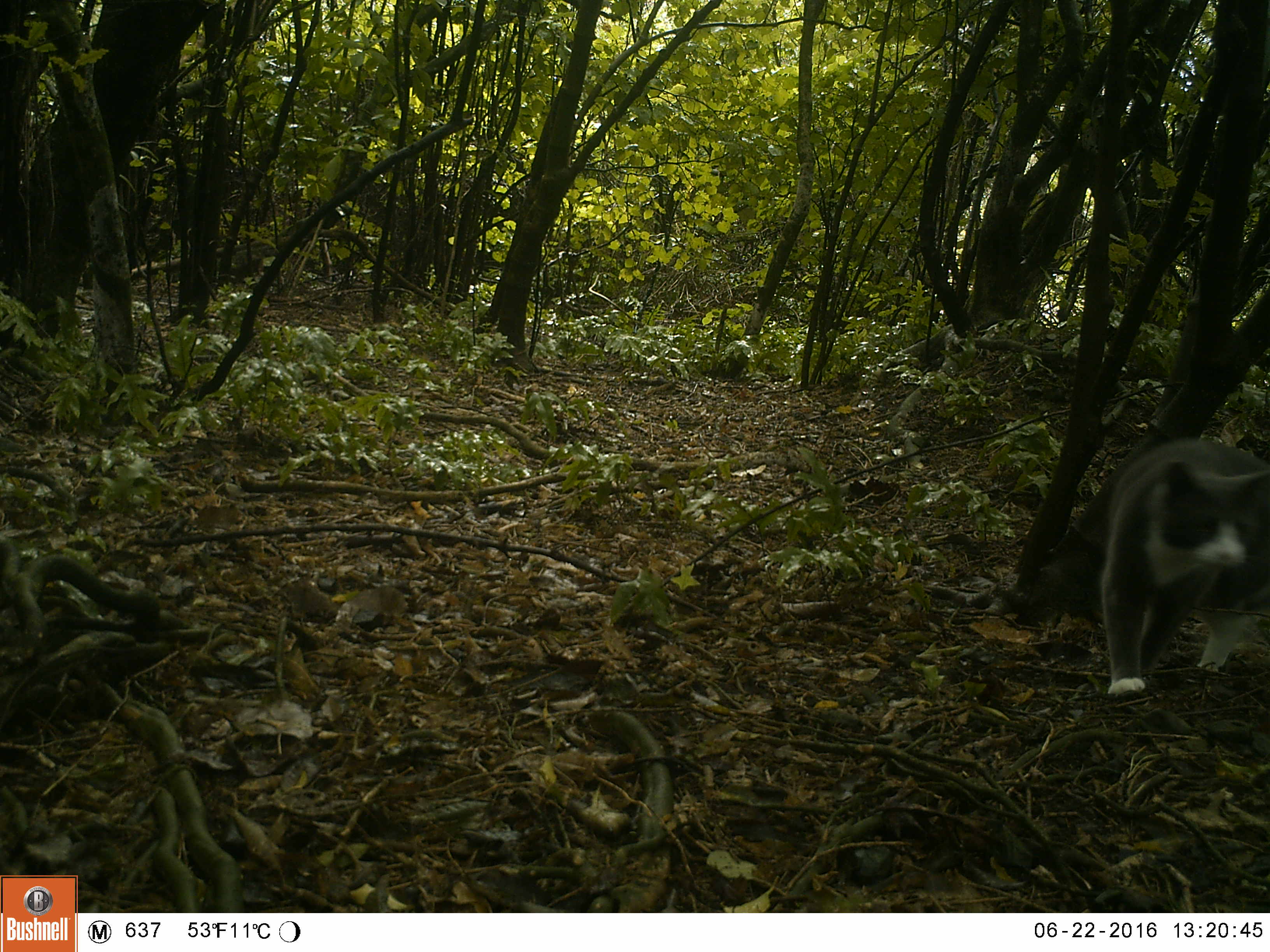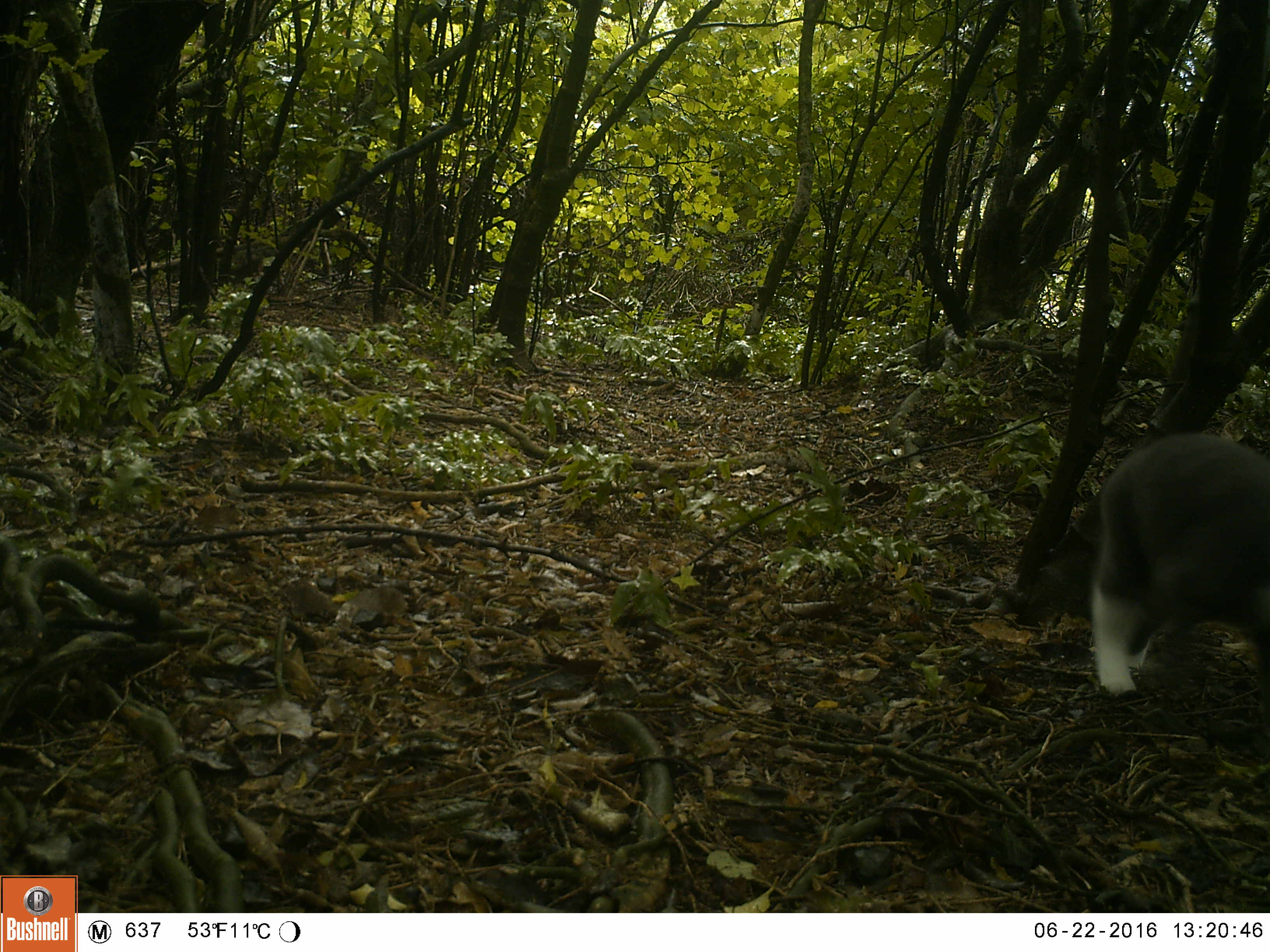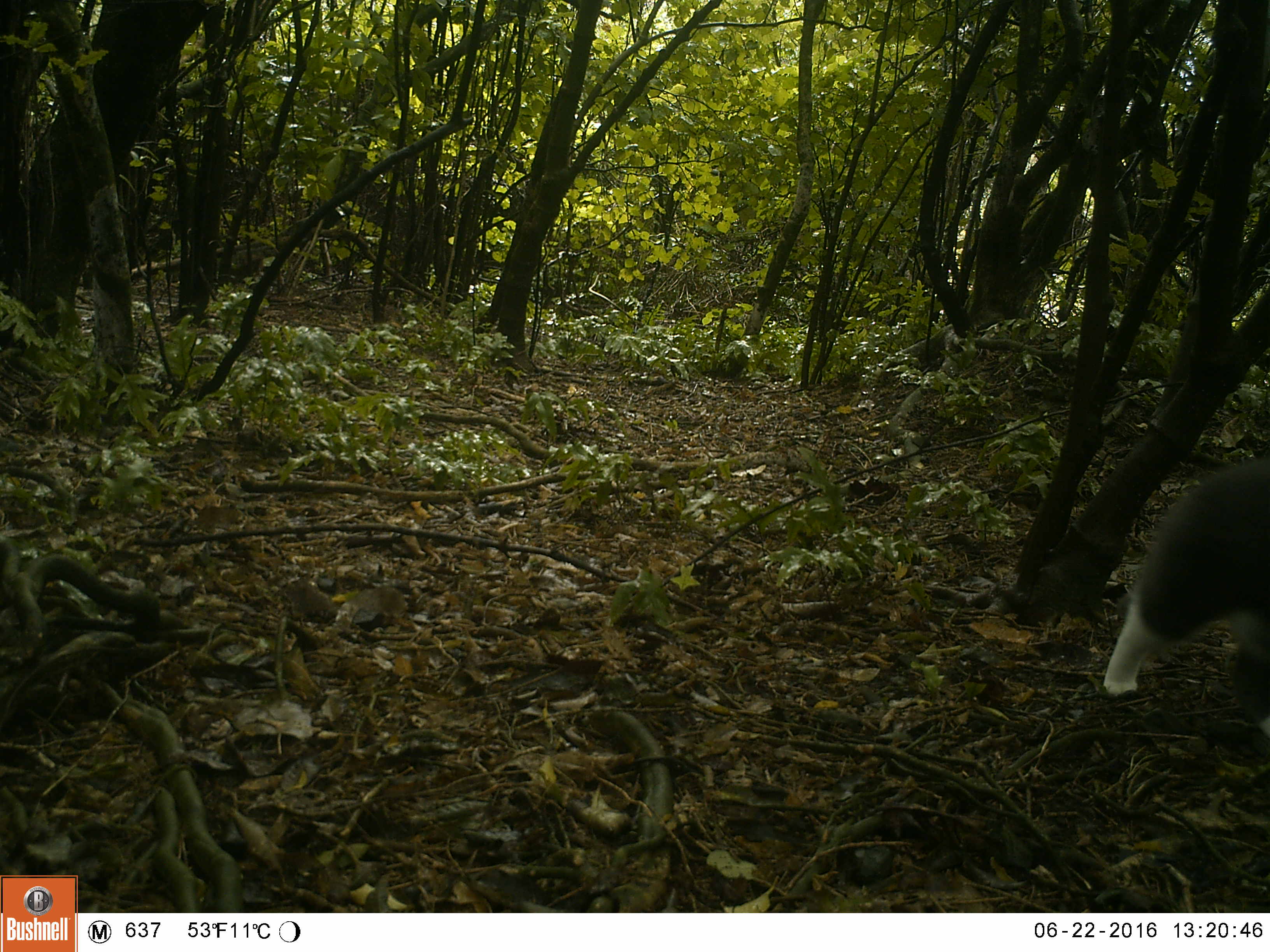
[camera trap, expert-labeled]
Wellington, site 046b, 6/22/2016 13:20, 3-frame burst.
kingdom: Animalia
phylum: Chordata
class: Mammalia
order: Carnivora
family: Felidae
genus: Felis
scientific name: Felis catus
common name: cat